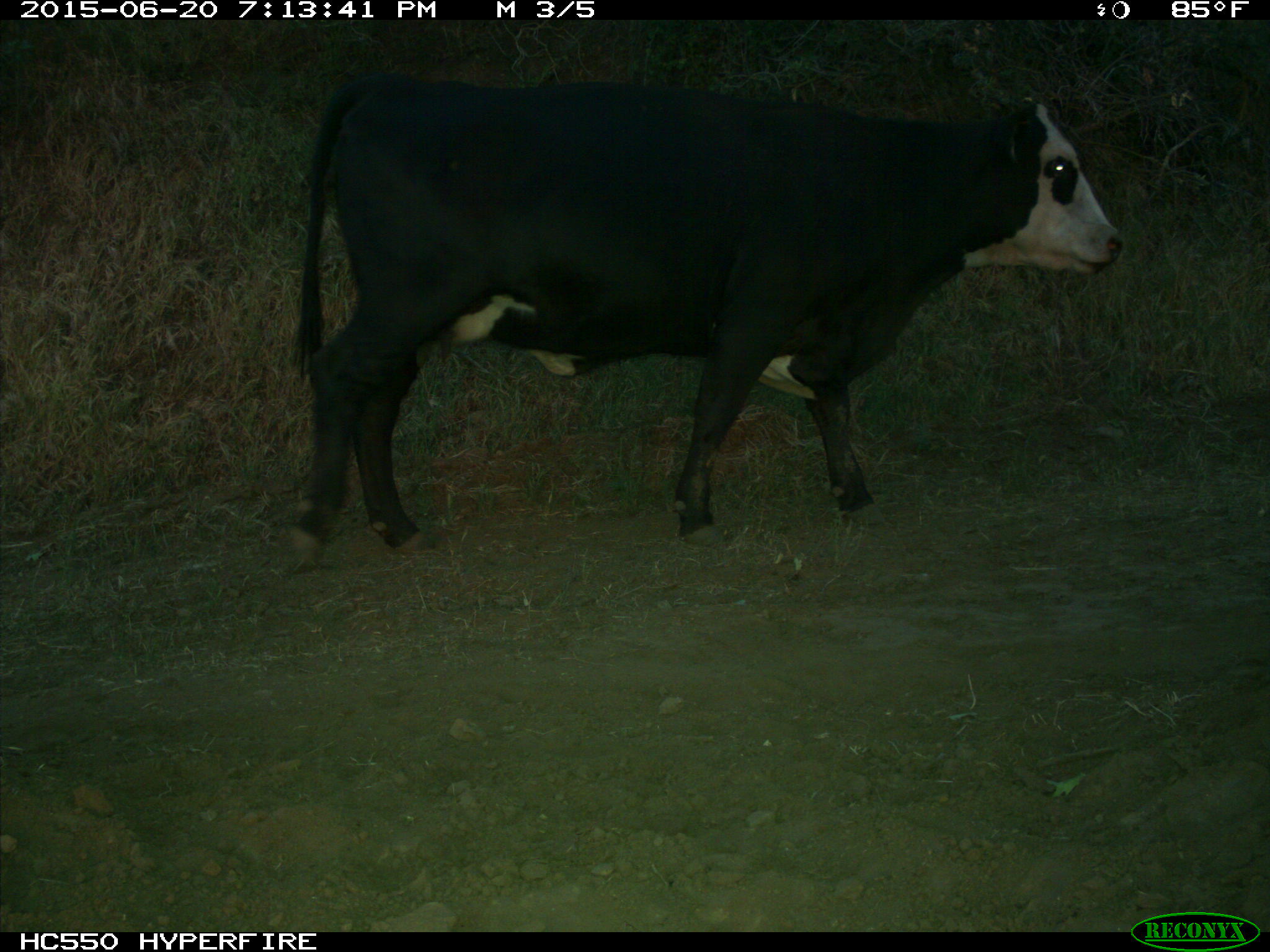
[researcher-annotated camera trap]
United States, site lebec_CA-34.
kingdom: Animalia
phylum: Chordata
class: Mammalia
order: Artiodactyla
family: Bovidae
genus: Bos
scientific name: Bos taurus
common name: domestic cow